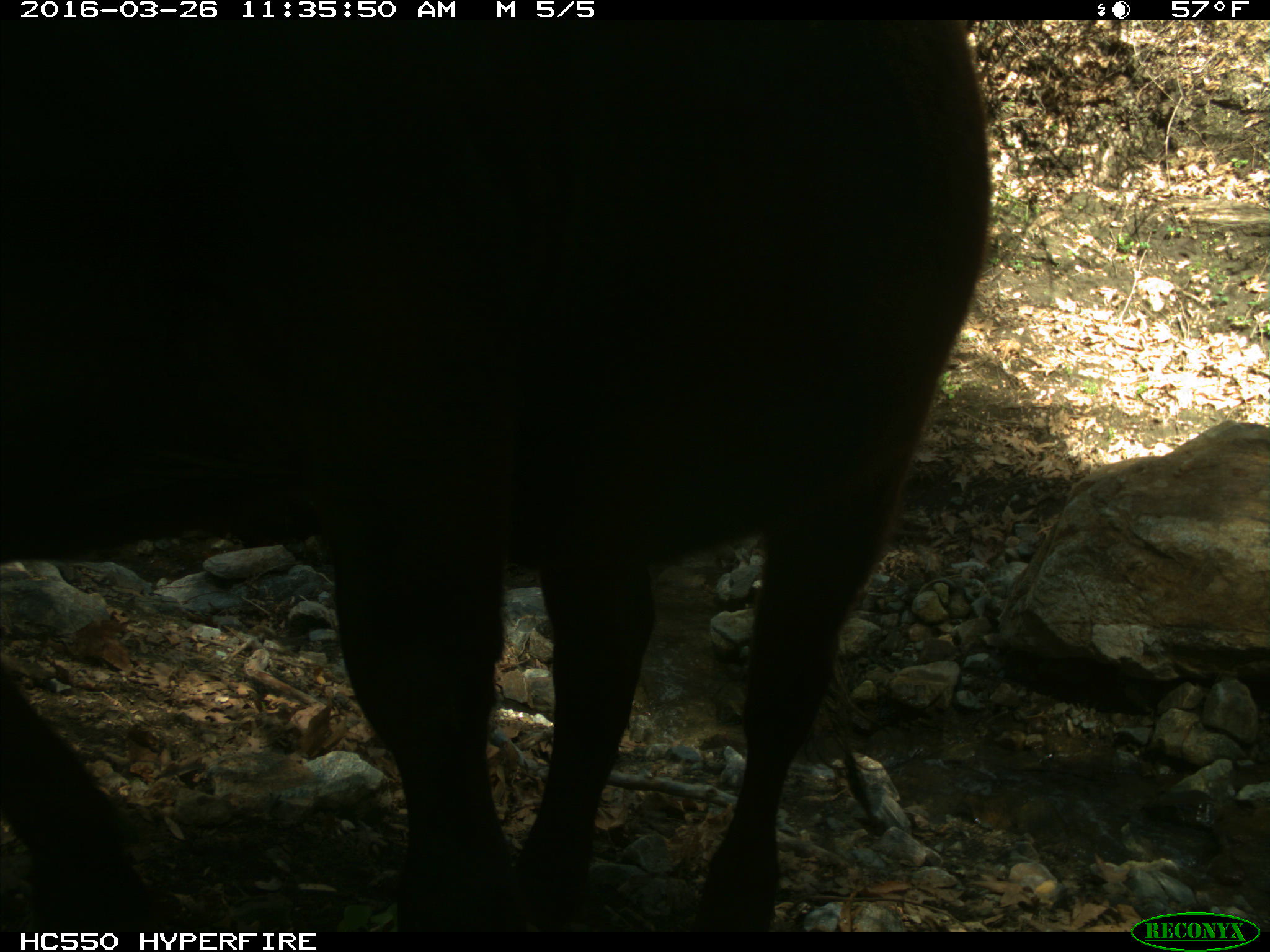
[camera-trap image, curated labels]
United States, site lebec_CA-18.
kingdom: Animalia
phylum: Chordata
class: Mammalia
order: Artiodactyla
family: Bovidae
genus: Bos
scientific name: Bos taurus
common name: domestic cow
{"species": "Bos taurus (domestic cow)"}